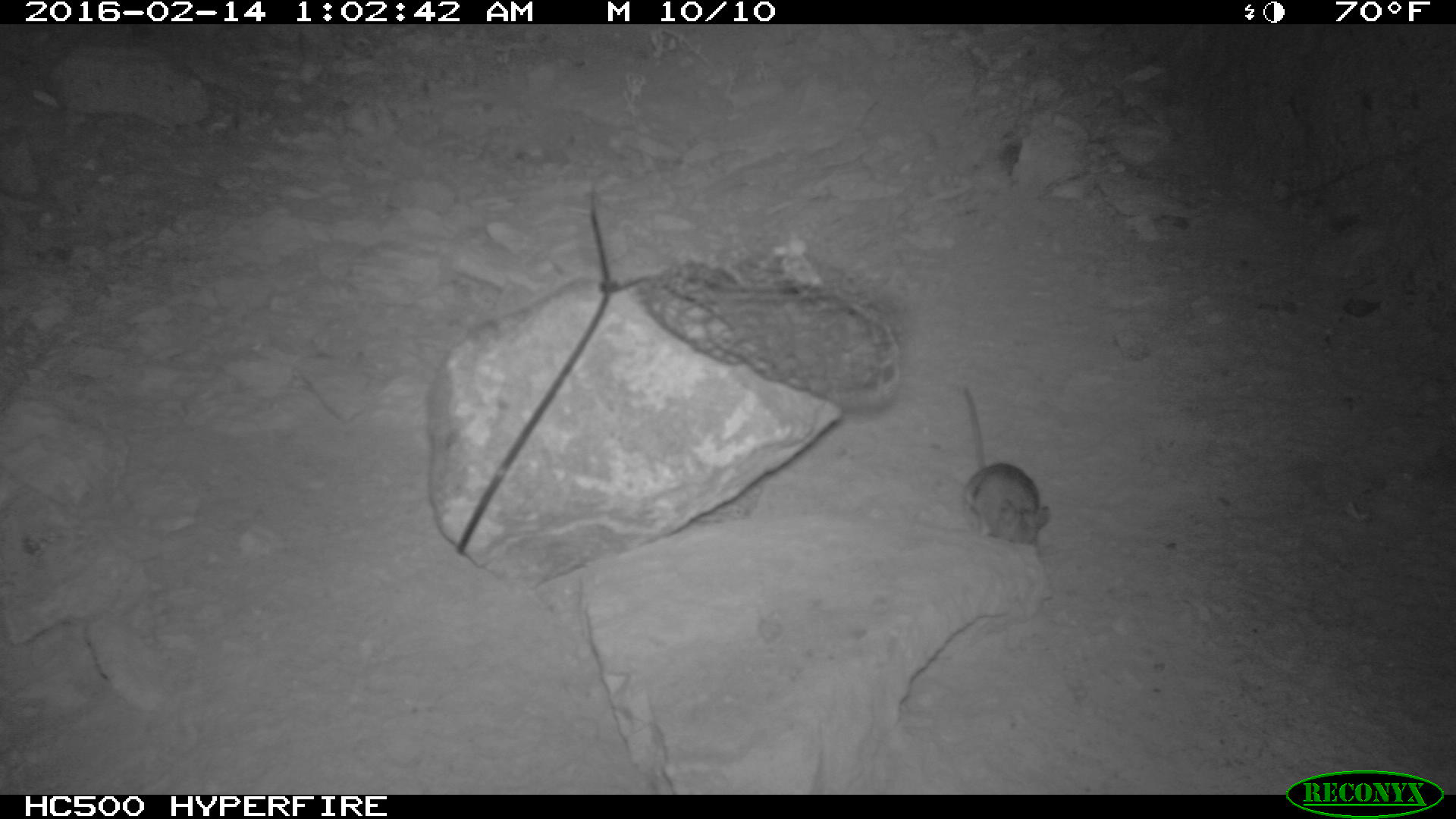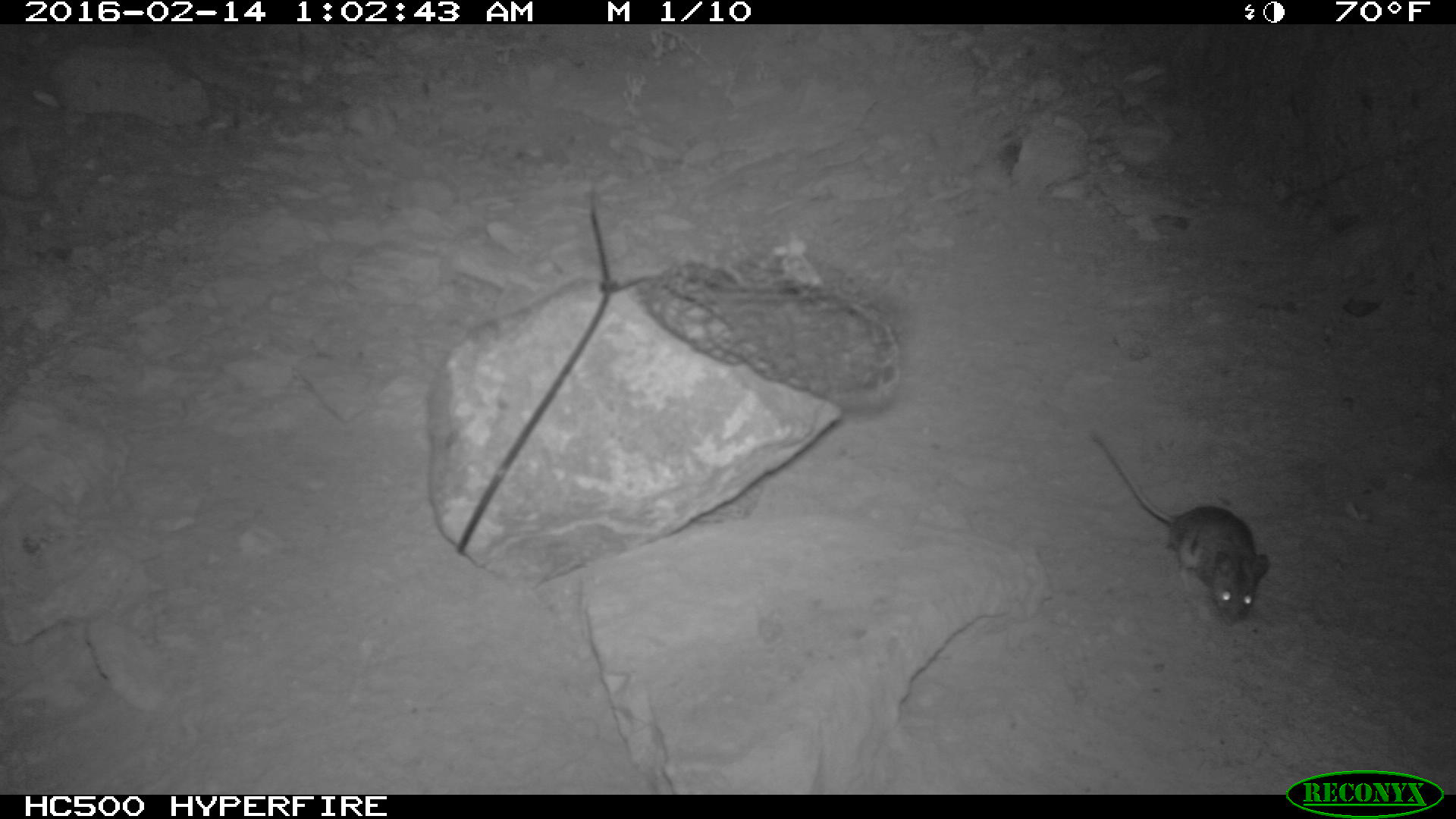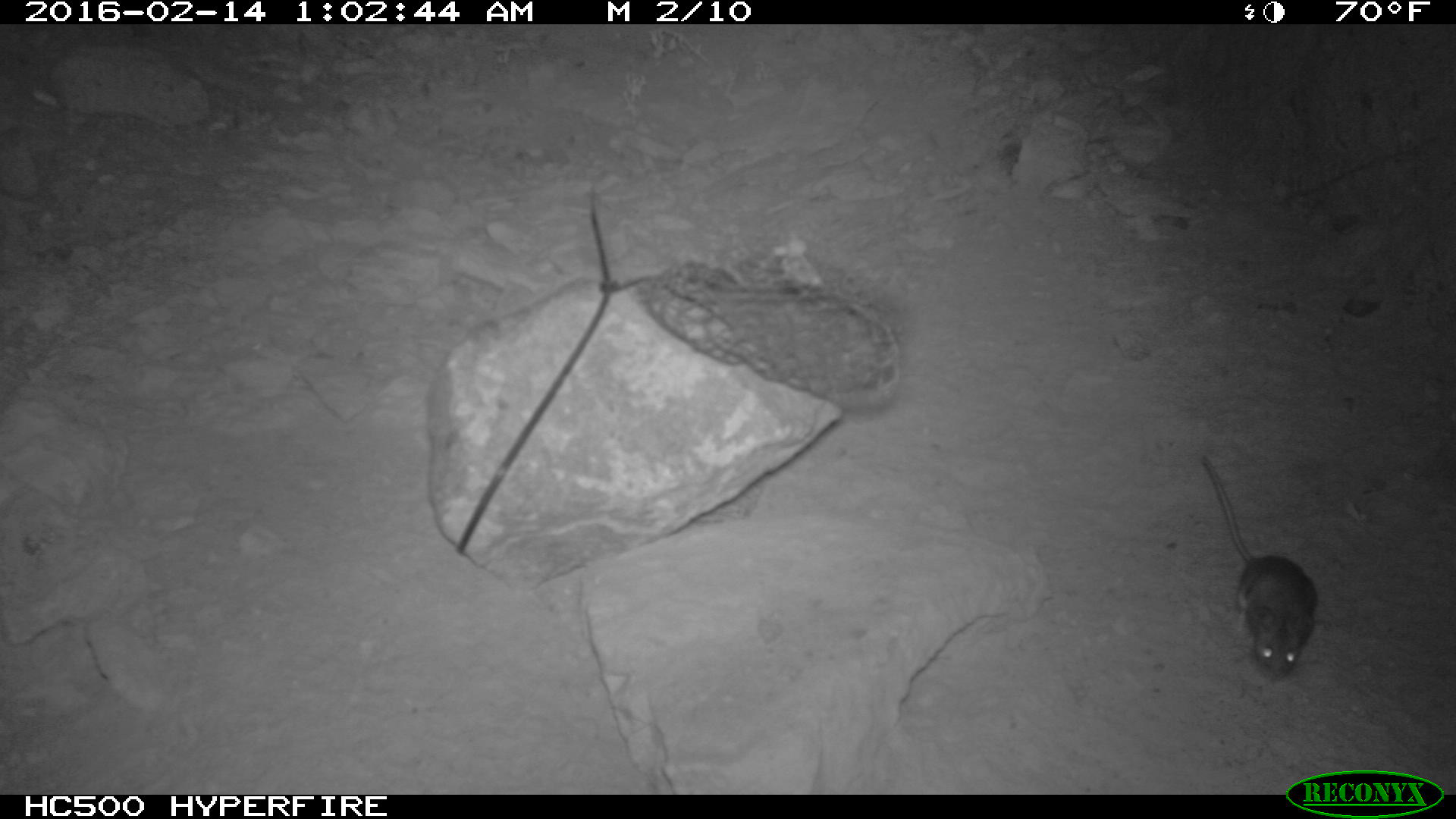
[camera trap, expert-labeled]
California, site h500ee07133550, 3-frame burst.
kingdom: Animalia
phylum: Chordata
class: Mammalia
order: Rodentia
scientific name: Rodentia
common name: rodent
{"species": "rodent (Rodentia)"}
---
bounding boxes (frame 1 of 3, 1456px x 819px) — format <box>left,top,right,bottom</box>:
rodent: <box>960,385,1050,545</box>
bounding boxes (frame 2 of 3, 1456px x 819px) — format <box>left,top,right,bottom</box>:
rodent: <box>1086,428,1272,632</box>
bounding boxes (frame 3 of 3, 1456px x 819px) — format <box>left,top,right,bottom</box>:
rodent: <box>1201,450,1316,679</box>